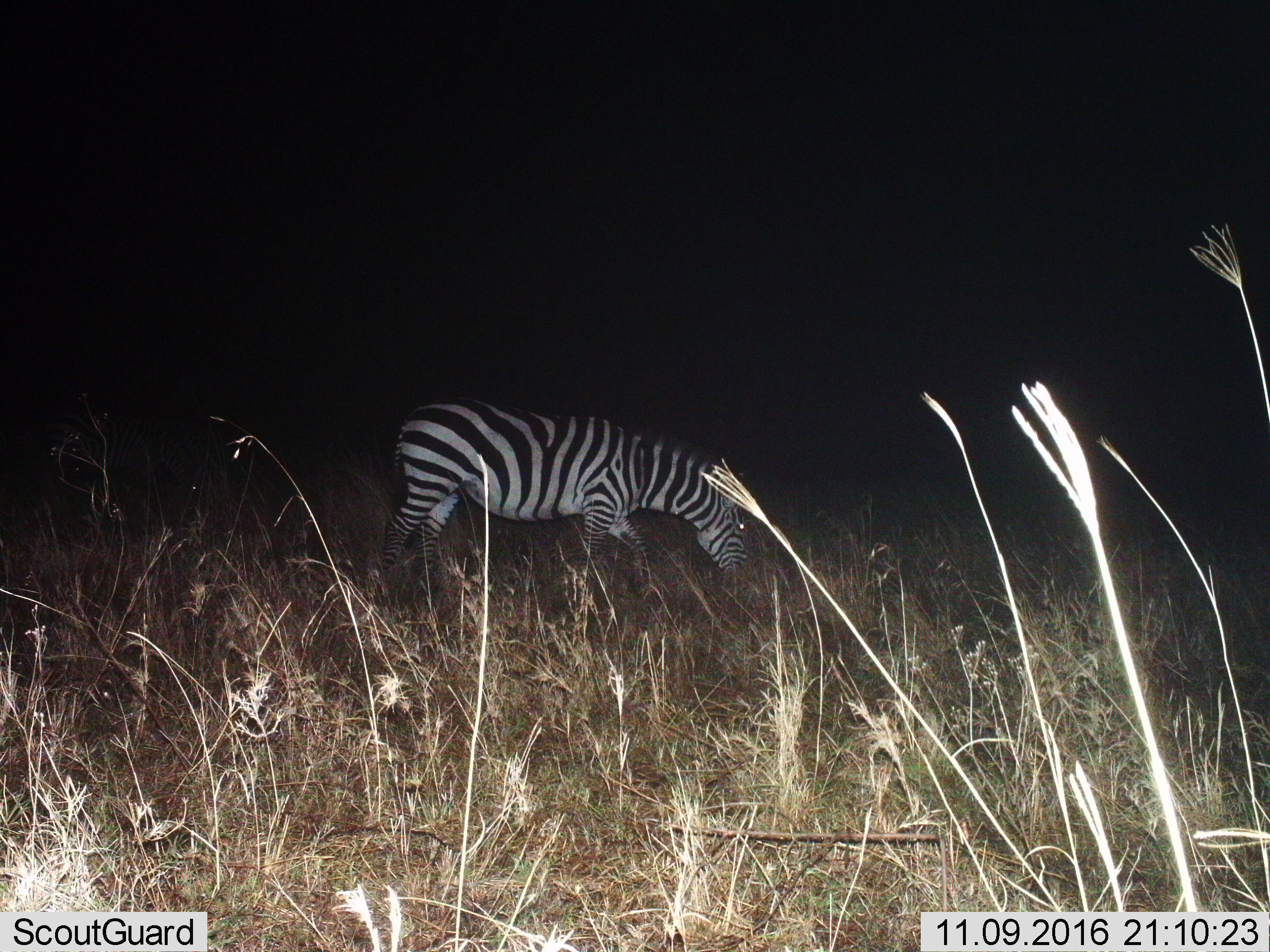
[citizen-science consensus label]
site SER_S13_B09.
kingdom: Animalia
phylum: Chordata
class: Mammalia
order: Perissodactyla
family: Equidae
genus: Equus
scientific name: Equus quagga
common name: plains zebra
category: zebraplains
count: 1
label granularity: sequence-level